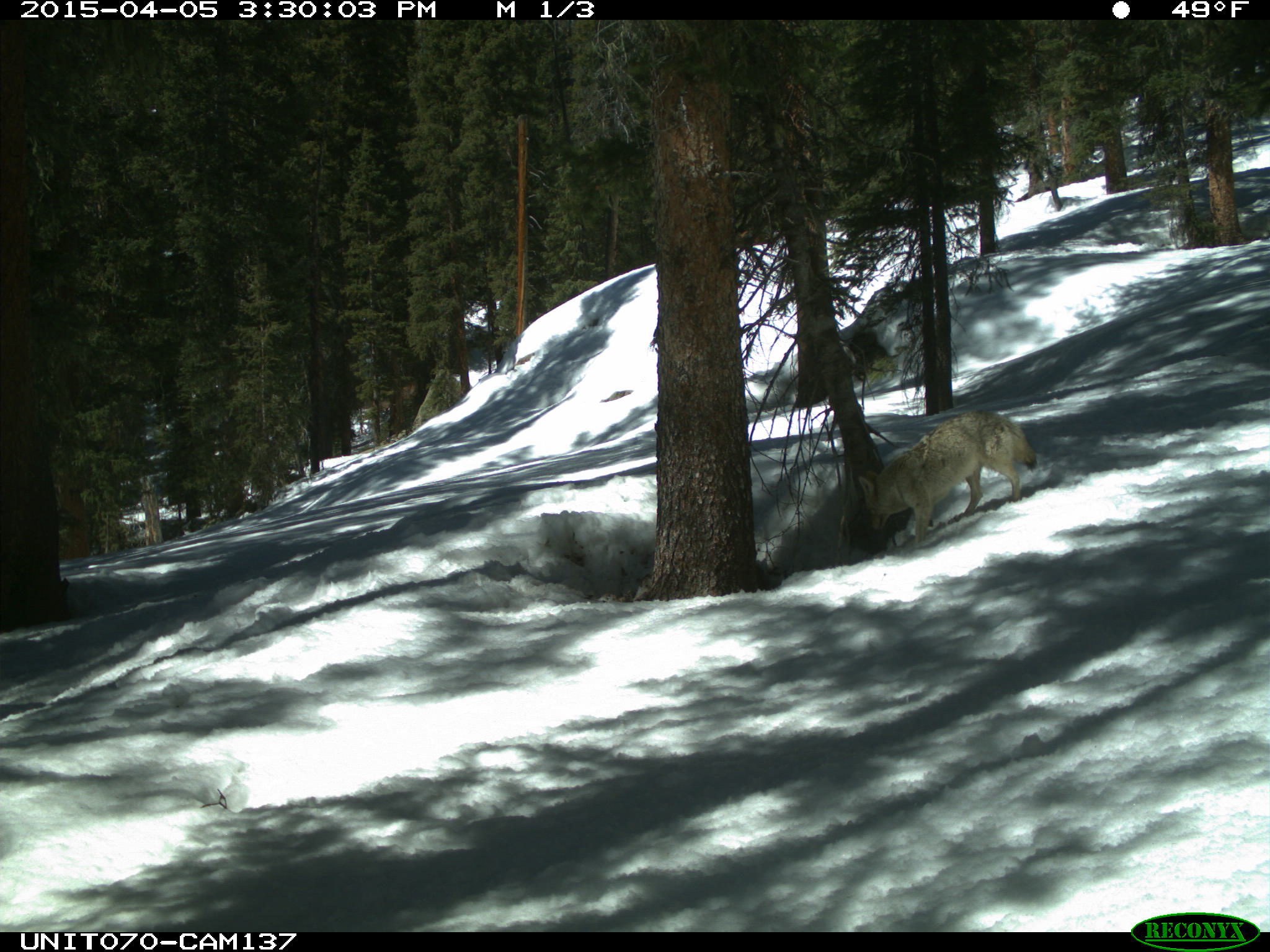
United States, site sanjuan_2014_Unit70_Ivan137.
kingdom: Animalia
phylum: Chordata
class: Mammalia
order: Carnivora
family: Canidae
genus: Canis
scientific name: Canis latrans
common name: coyote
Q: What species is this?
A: Canis latrans (coyote).